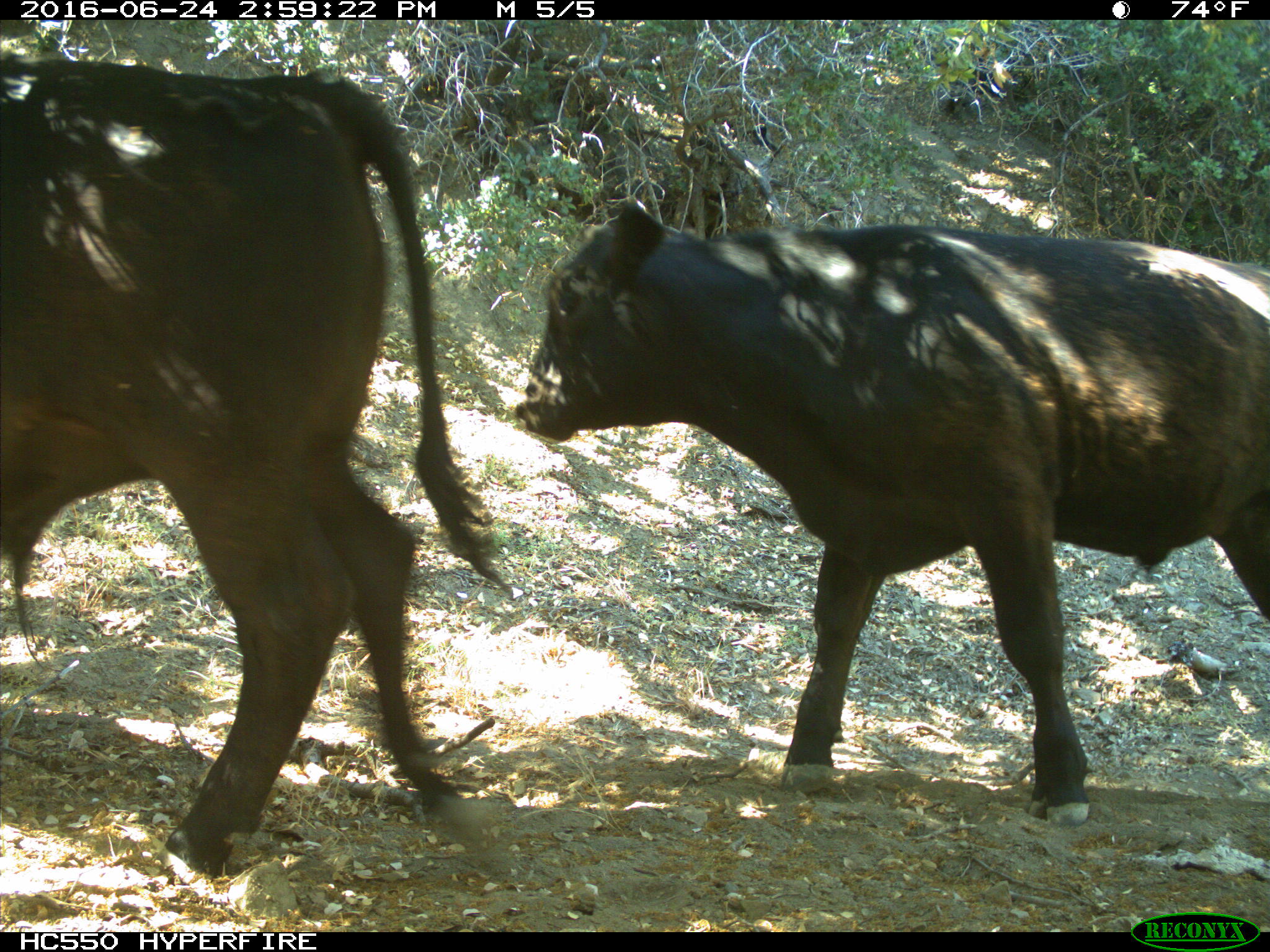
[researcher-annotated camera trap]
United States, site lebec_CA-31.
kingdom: Animalia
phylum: Chordata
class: Mammalia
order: Artiodactyla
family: Bovidae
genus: Bos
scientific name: Bos taurus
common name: domestic cow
Bos taurus (domestic cow).